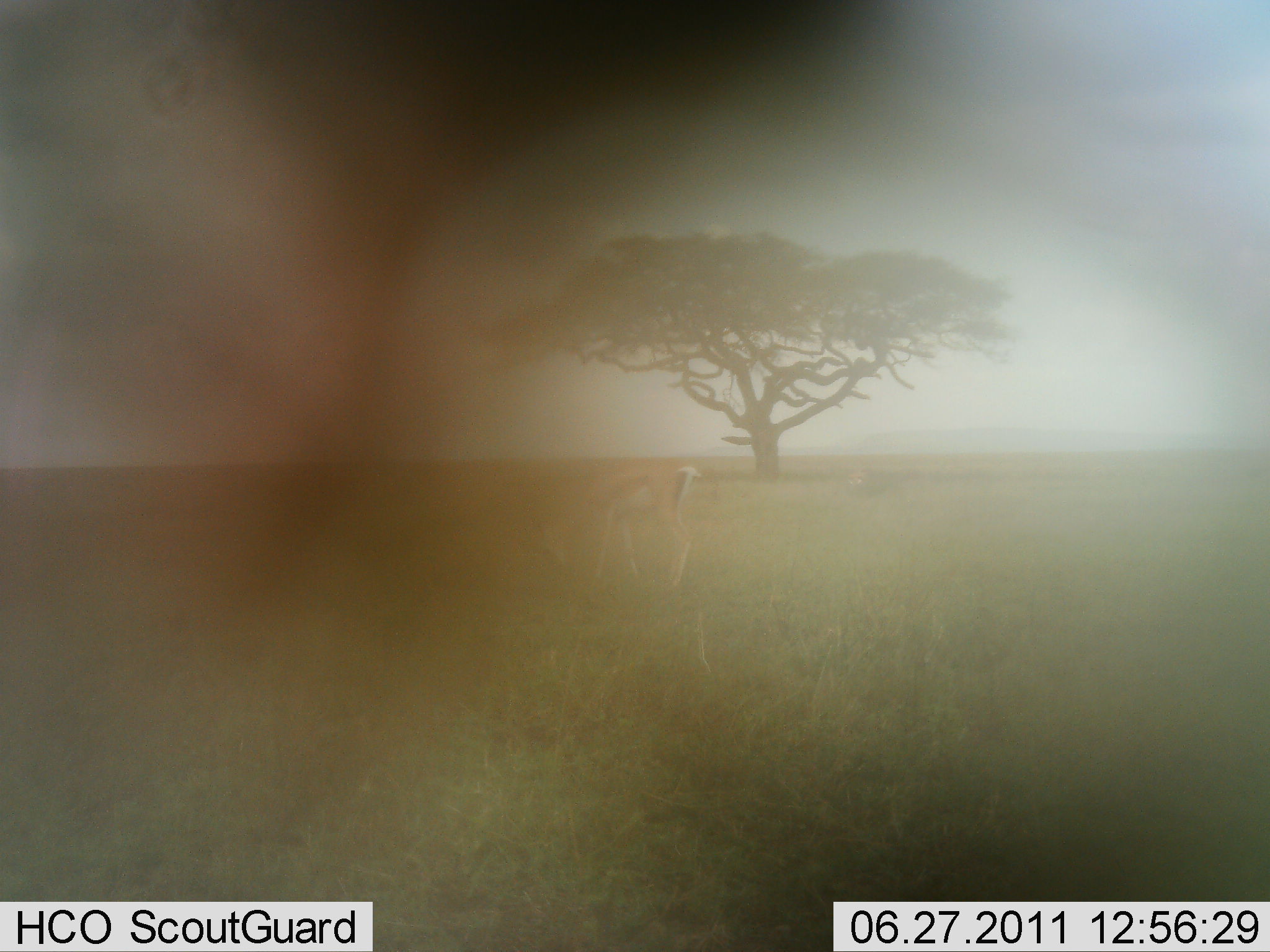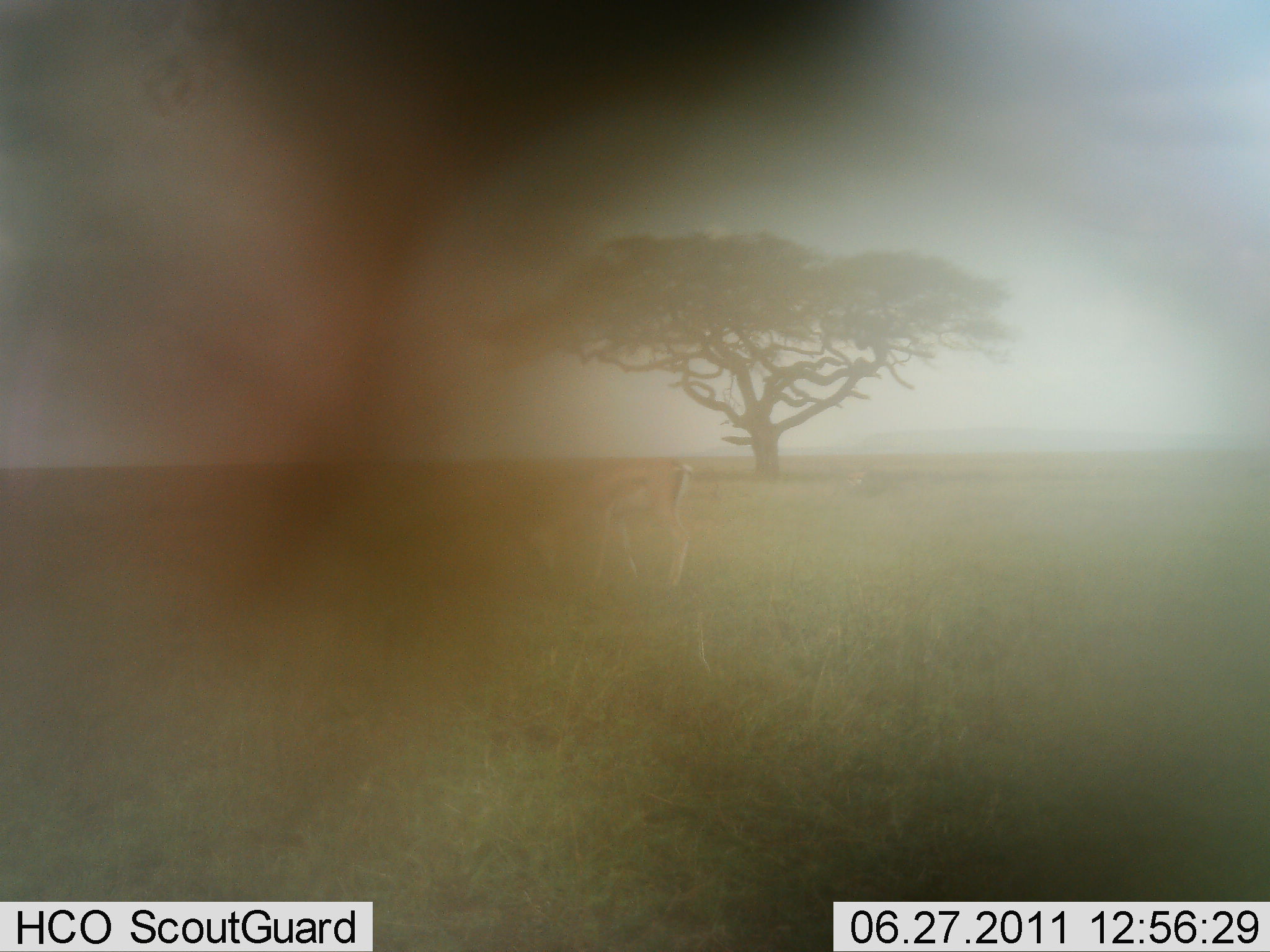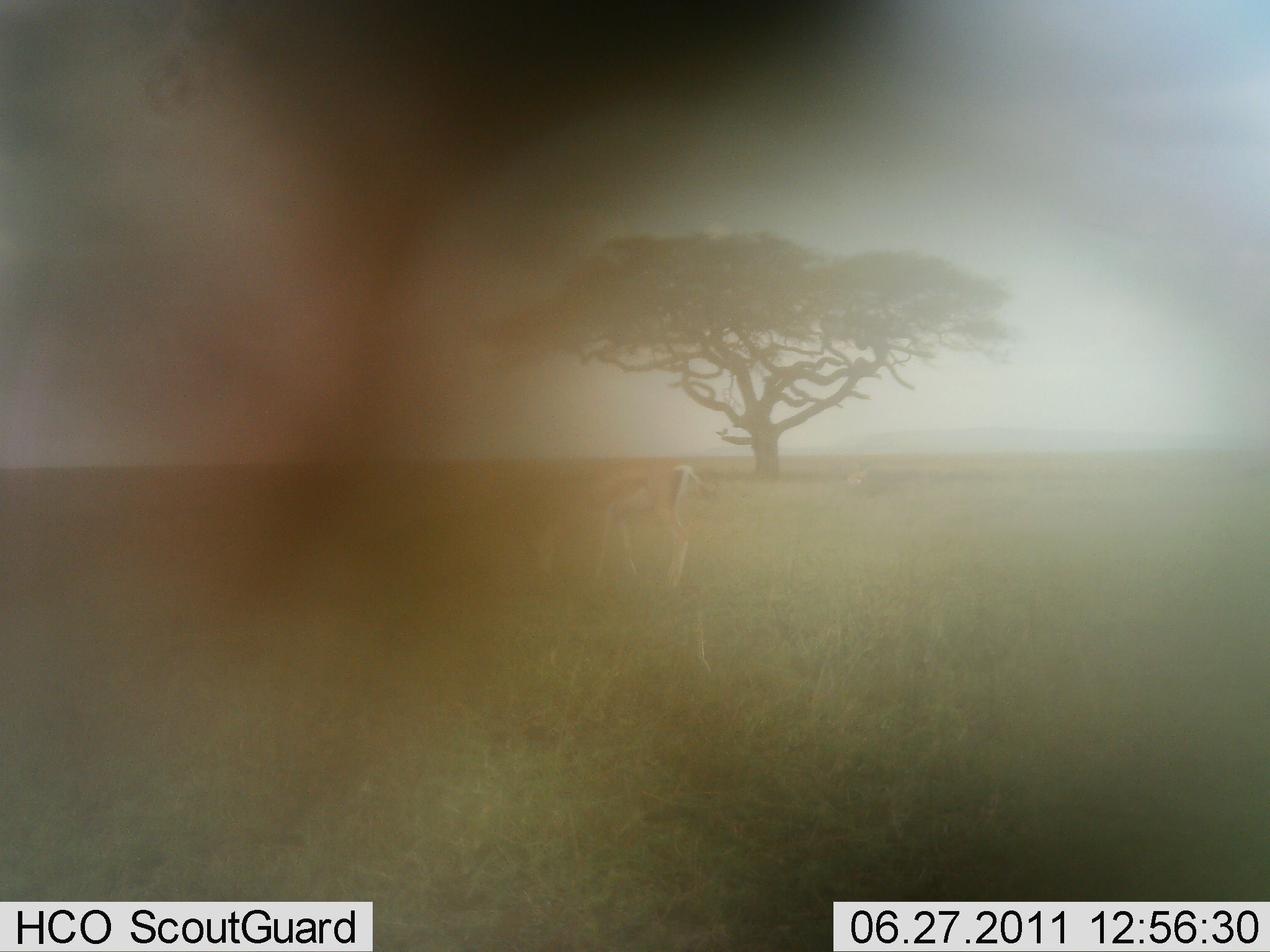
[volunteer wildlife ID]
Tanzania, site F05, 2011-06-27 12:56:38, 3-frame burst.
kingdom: Animalia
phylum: Chordata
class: Mammalia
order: Artiodactyla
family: Bovidae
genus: Eudorcas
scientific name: Eudorcas thomsonii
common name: thomson's gazelle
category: gazellethomsons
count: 1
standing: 33%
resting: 0%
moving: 0%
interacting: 0%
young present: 0%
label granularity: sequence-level